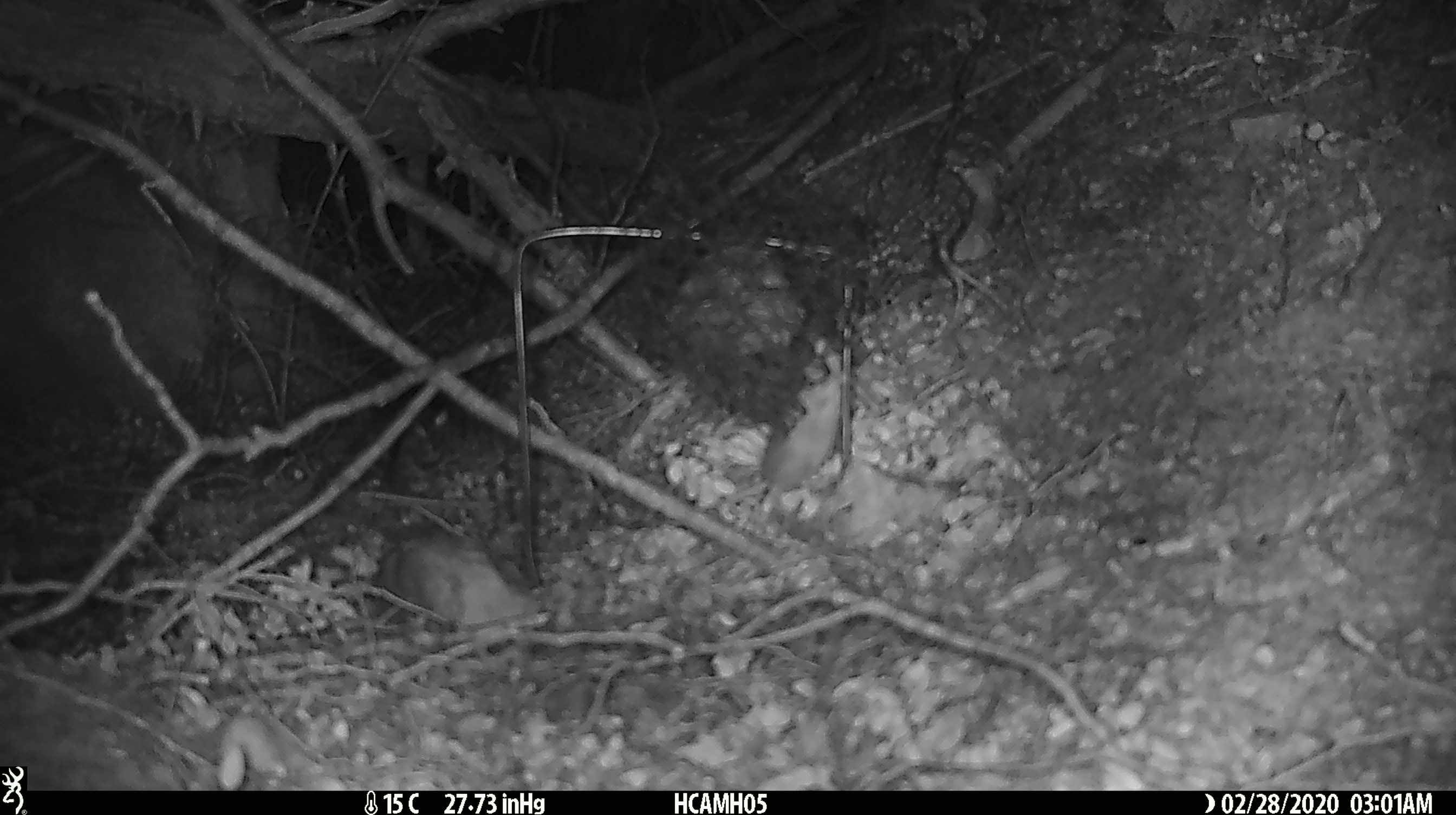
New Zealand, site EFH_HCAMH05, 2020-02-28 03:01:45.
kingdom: Animalia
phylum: Chordata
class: Mammalia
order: Rodentia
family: Muridae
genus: Mus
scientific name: Mus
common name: mouse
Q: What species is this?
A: Mouse (Mus).